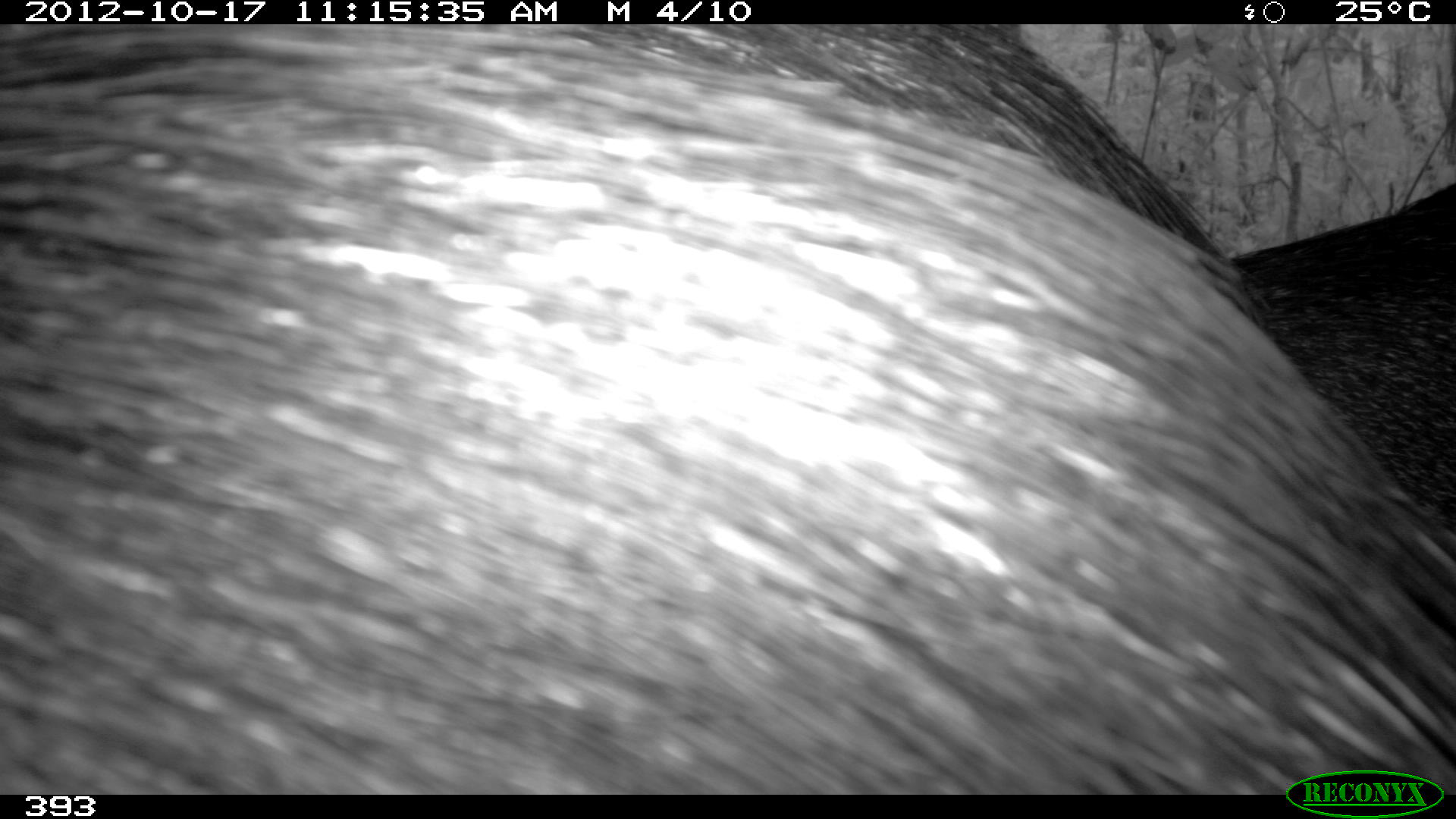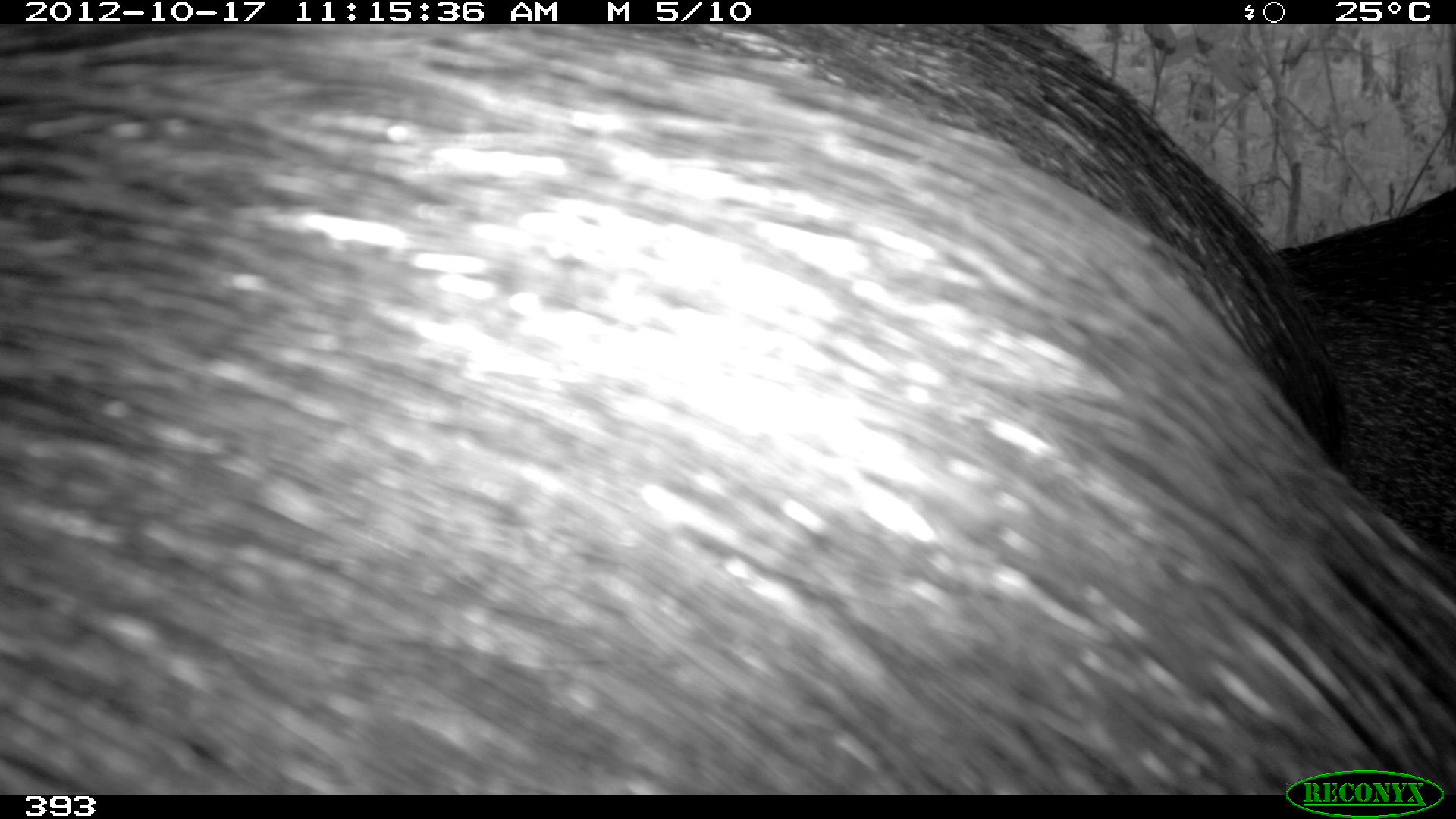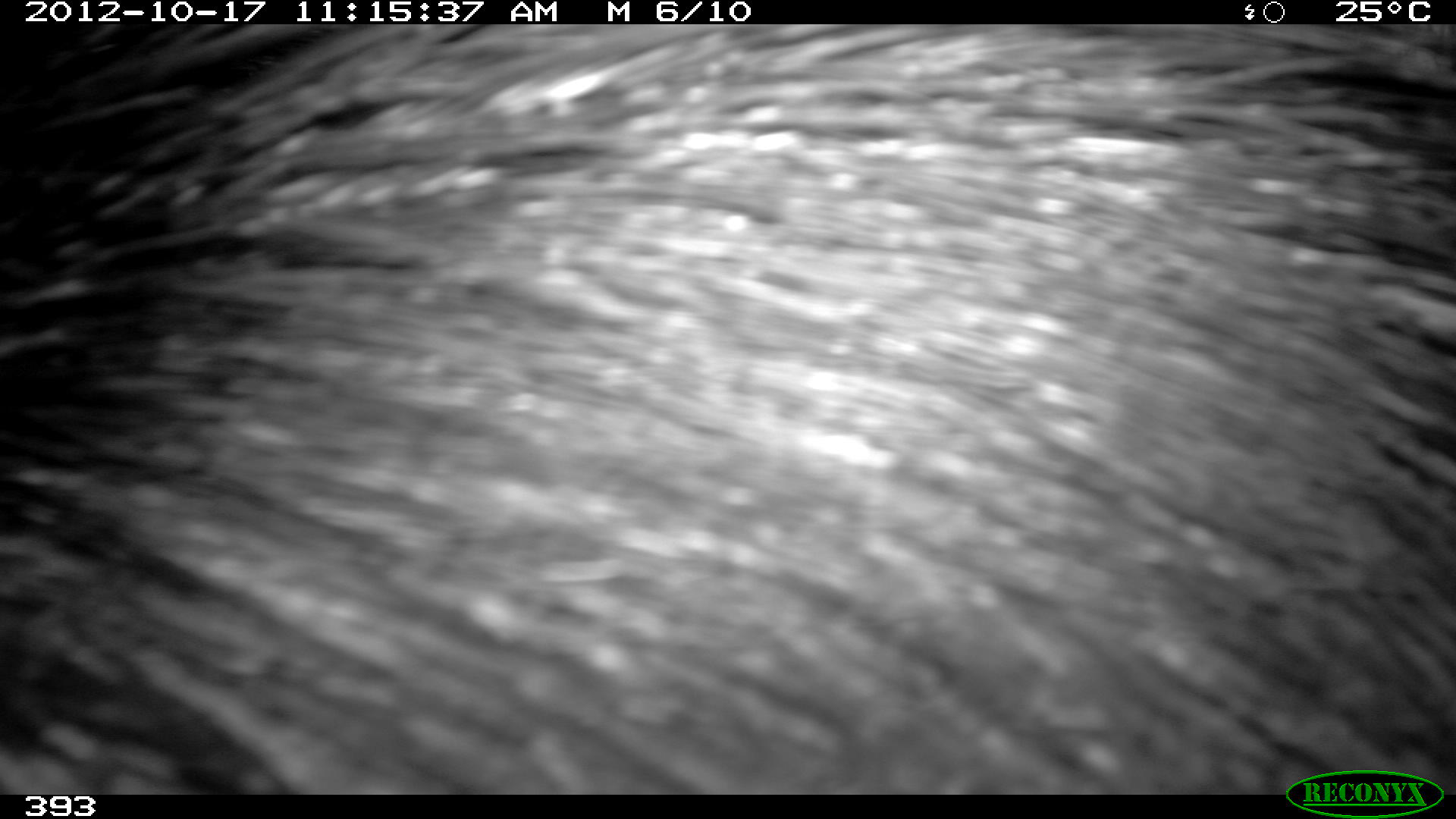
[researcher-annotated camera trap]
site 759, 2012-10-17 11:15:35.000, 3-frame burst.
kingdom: Animalia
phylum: Chordata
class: Mammalia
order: Artiodactyla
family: Tayassuidae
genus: Tayassu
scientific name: Tayassu pecari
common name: white-lipped peccary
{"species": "Tayassu pecari (white-lipped peccary)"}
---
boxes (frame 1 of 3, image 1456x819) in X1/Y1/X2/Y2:
tayassu pecari: 0/24/1450/795; 714/25/1223/269; 1221/181/1449/519; 801/15/811/25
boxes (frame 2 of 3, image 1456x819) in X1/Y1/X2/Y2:
tayassu pecari: 1/25/1456/795; 714/25/1342/462; 1274/181/1454/555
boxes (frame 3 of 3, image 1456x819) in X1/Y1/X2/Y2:
tayassu pecari: 0/23/1454/796